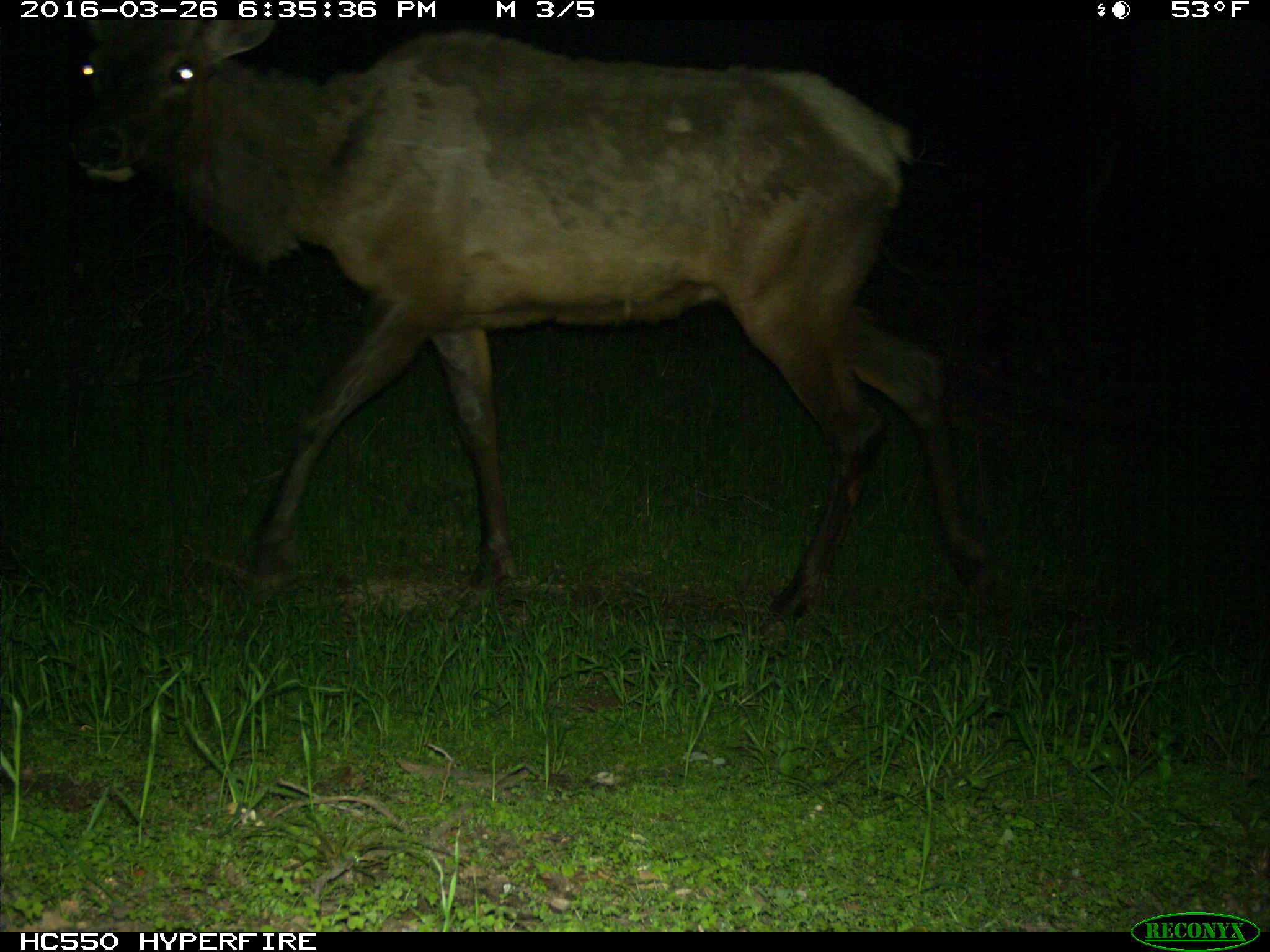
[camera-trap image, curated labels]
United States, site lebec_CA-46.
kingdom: Animalia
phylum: Chordata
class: Mammalia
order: Artiodactyla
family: Cervidae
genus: Cervus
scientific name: Cervus canadensis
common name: elk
Cervus canadensis (elk).